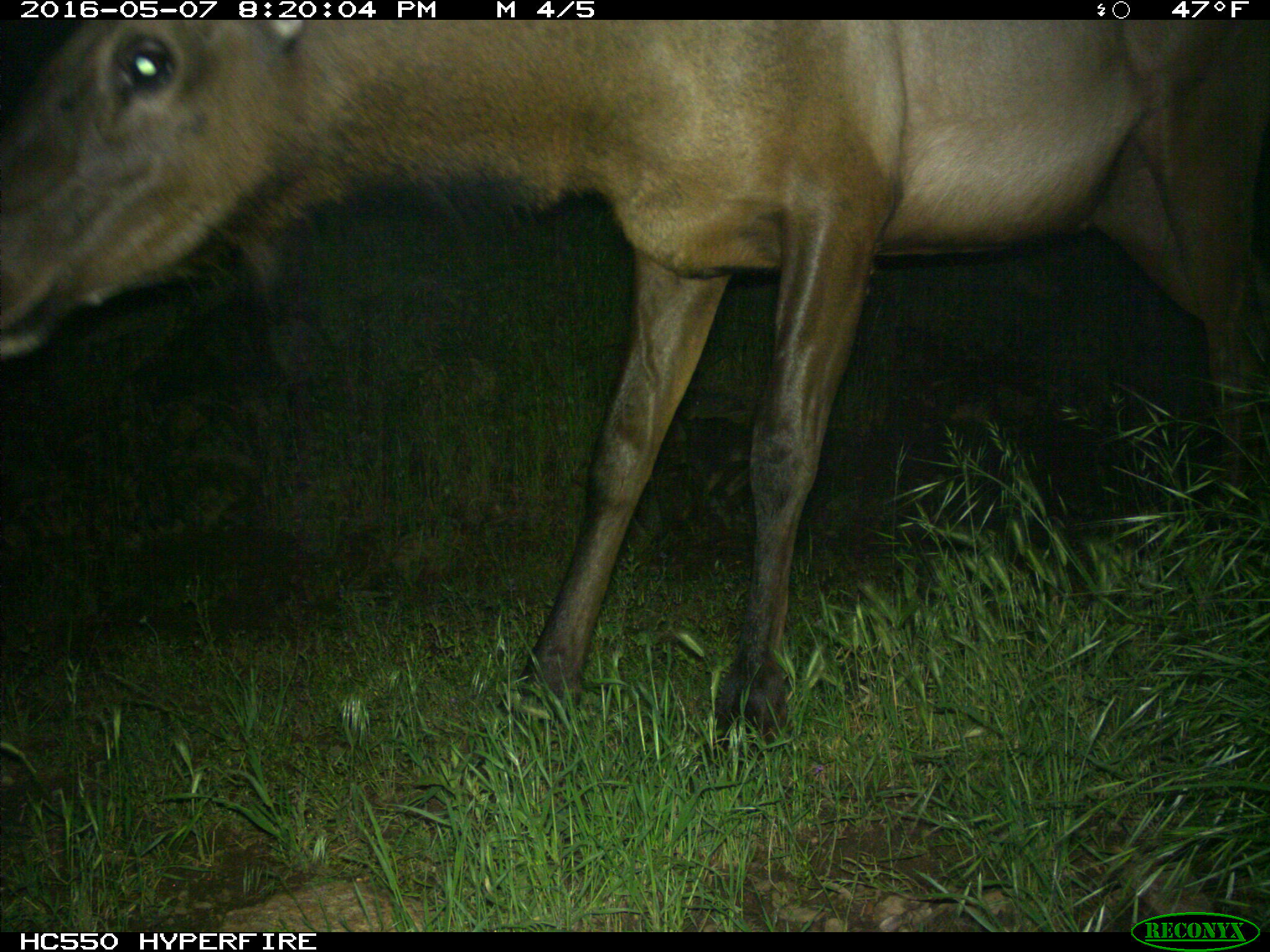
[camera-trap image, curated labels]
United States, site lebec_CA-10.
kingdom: Animalia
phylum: Chordata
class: Mammalia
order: Artiodactyla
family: Cervidae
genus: Cervus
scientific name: Cervus canadensis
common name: elk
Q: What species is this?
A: Cervus canadensis (elk).